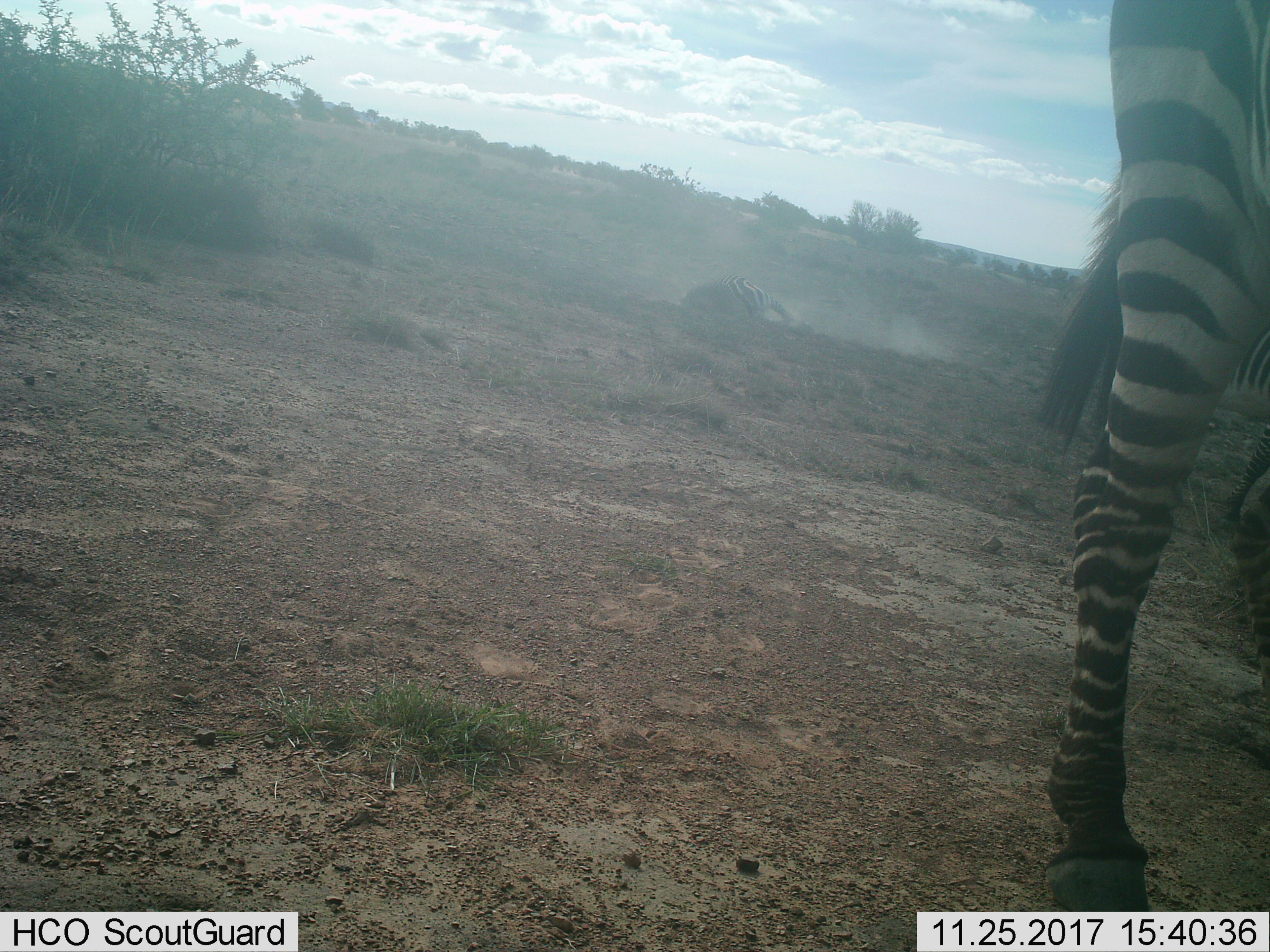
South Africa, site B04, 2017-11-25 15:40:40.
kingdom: Animalia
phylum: Chordata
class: Mammalia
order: Perissodactyla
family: Equidae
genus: Equus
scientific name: Equus zebra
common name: mountain zebra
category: zebramountain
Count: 2.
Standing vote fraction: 71%.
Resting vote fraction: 43%.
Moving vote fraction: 43%.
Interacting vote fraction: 14%.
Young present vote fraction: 0%.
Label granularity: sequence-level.